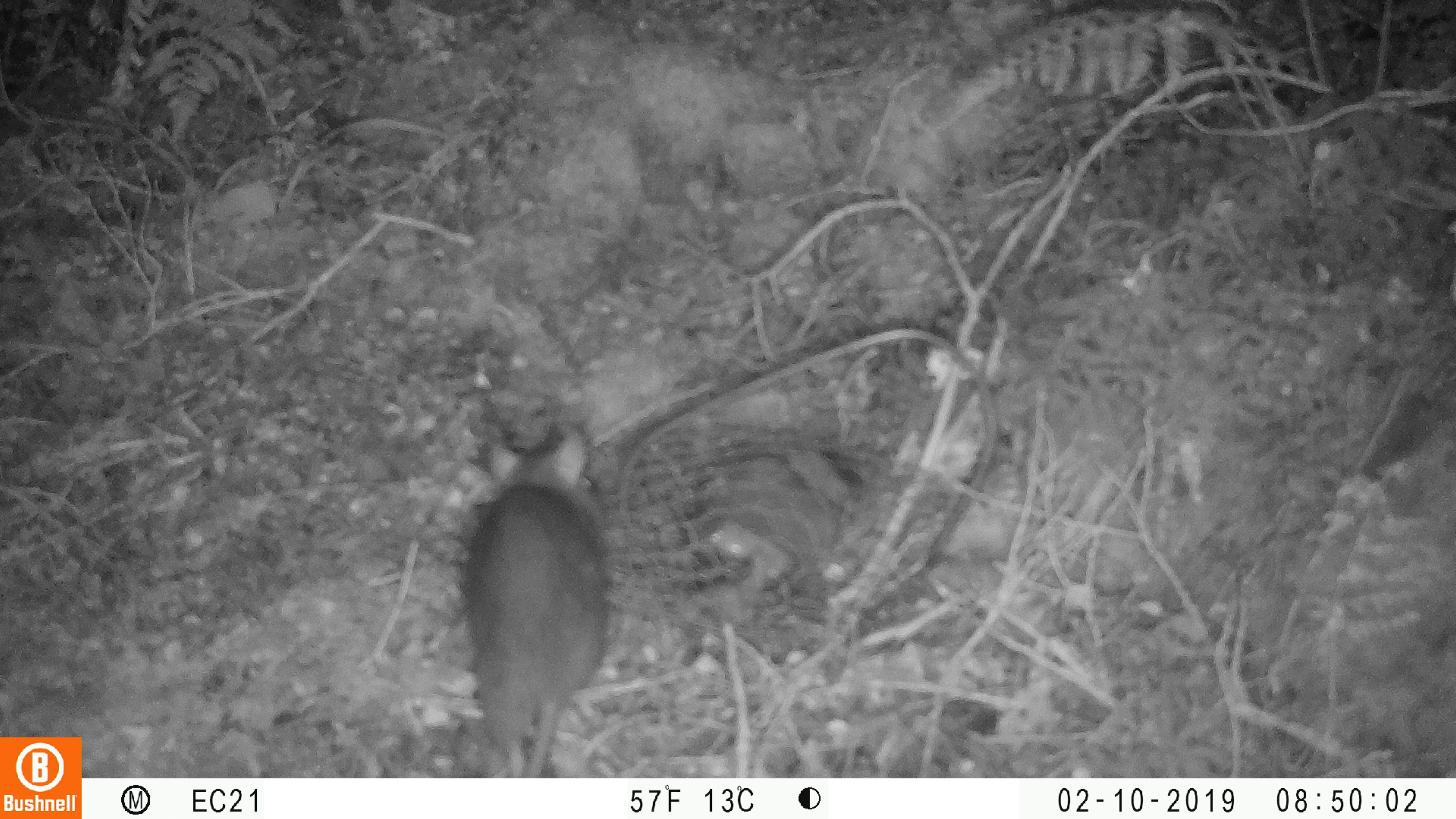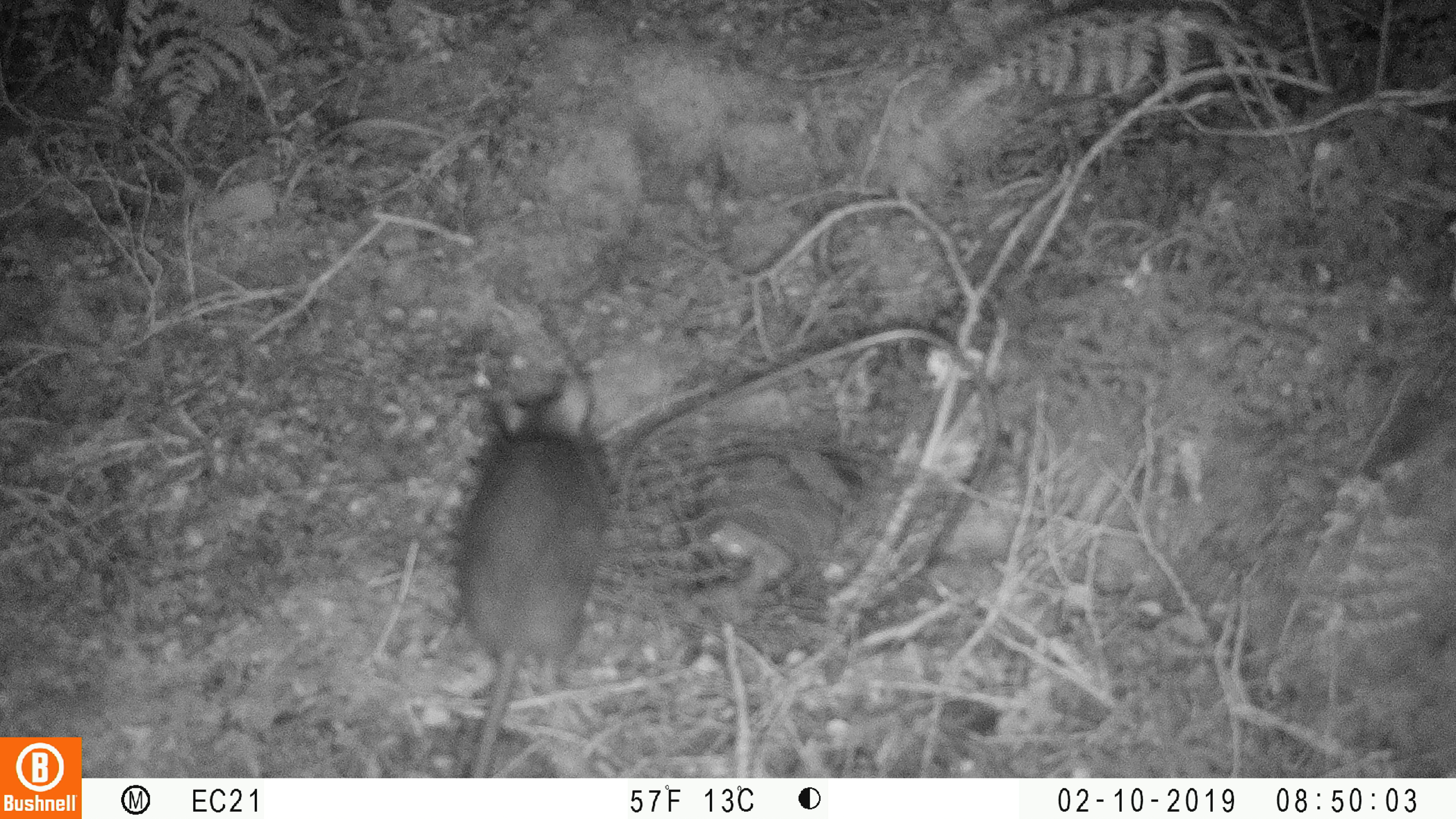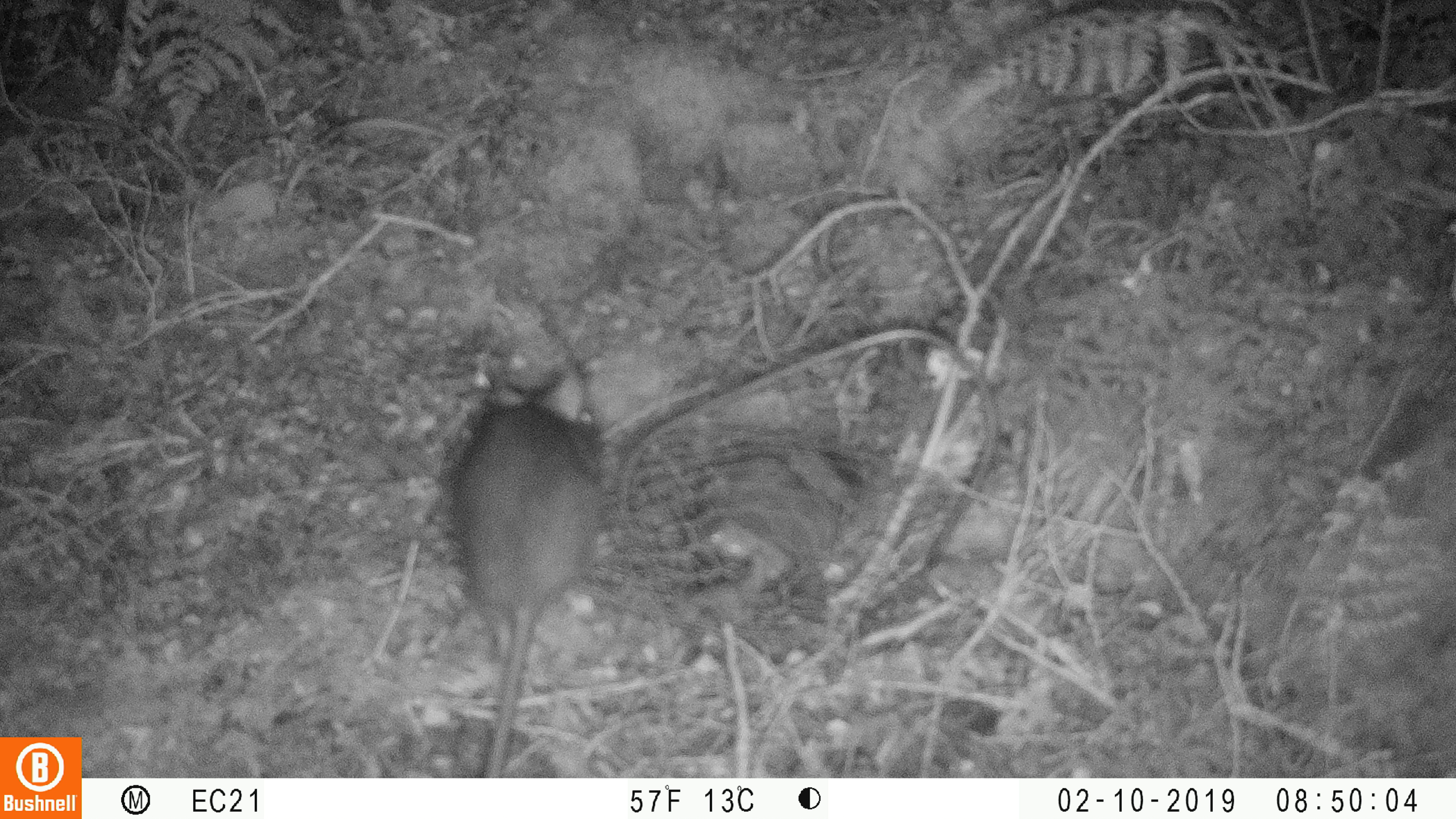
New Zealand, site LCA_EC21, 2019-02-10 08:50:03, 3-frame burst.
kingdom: Animalia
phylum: Chordata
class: Mammalia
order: Rodentia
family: Muridae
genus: Rattus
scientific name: Rattus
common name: rat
Rat (Rattus).